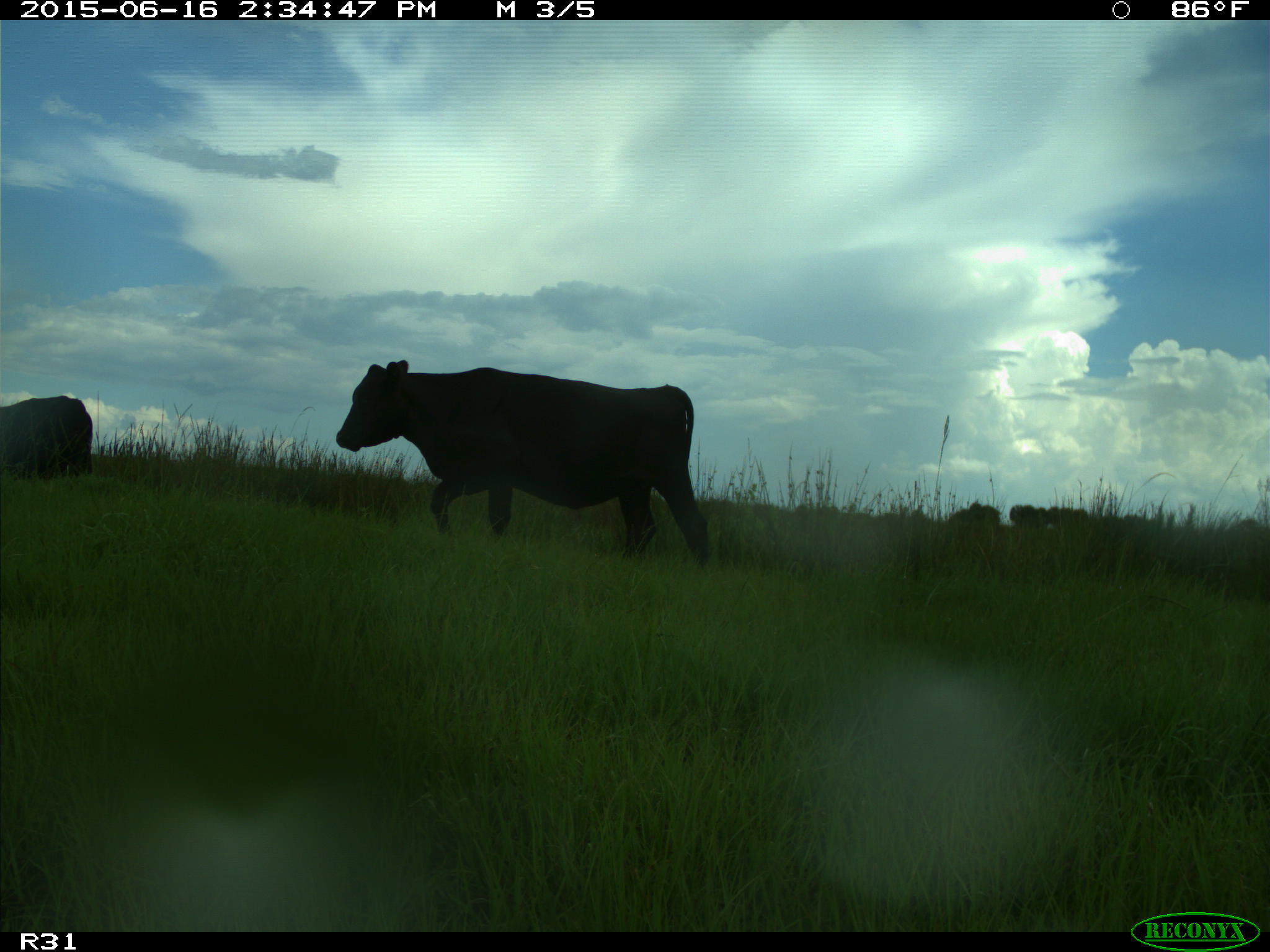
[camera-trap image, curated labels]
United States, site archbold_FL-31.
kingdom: Animalia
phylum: Chordata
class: Mammalia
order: Artiodactyla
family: Bovidae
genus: Bos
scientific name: Bos taurus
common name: domestic cow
Bos taurus (domestic cow).